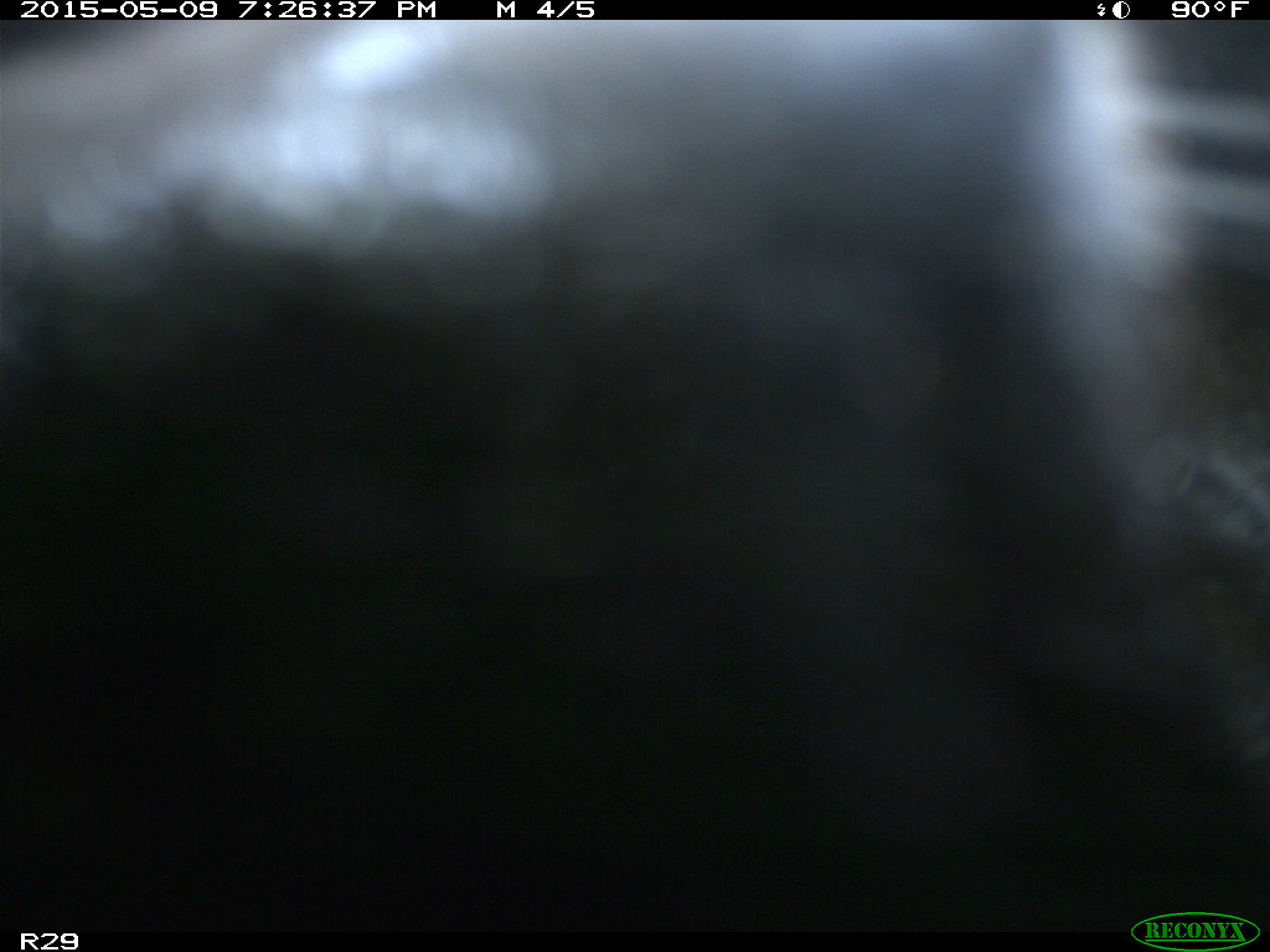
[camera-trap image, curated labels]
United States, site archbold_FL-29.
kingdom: Animalia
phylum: Chordata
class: Mammalia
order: Artiodactyla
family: Bovidae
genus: Bos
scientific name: Bos taurus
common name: domestic cow